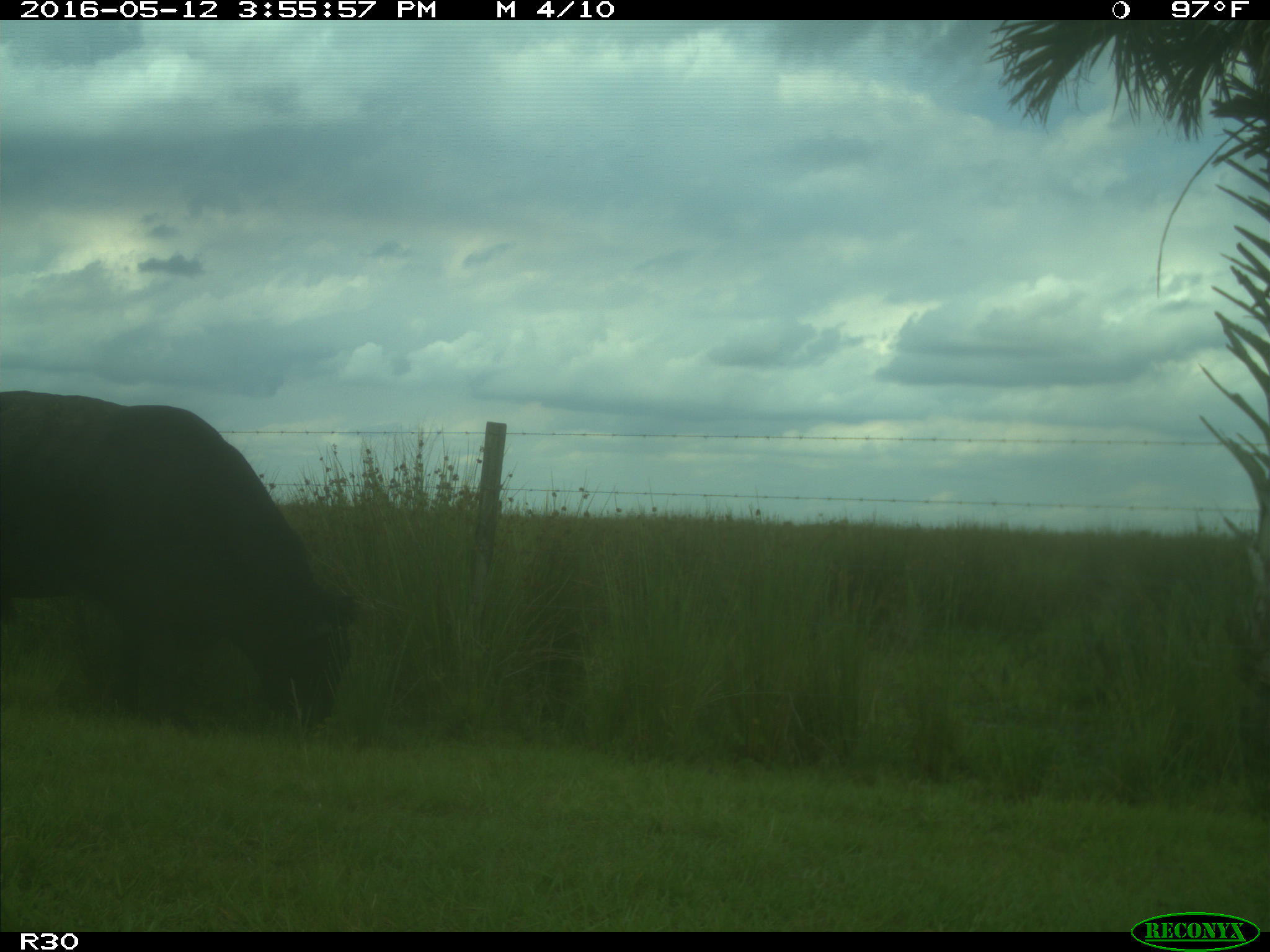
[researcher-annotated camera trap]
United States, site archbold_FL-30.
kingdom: Animalia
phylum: Chordata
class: Mammalia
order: Artiodactyla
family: Bovidae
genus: Bos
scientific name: Bos taurus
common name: domestic cow